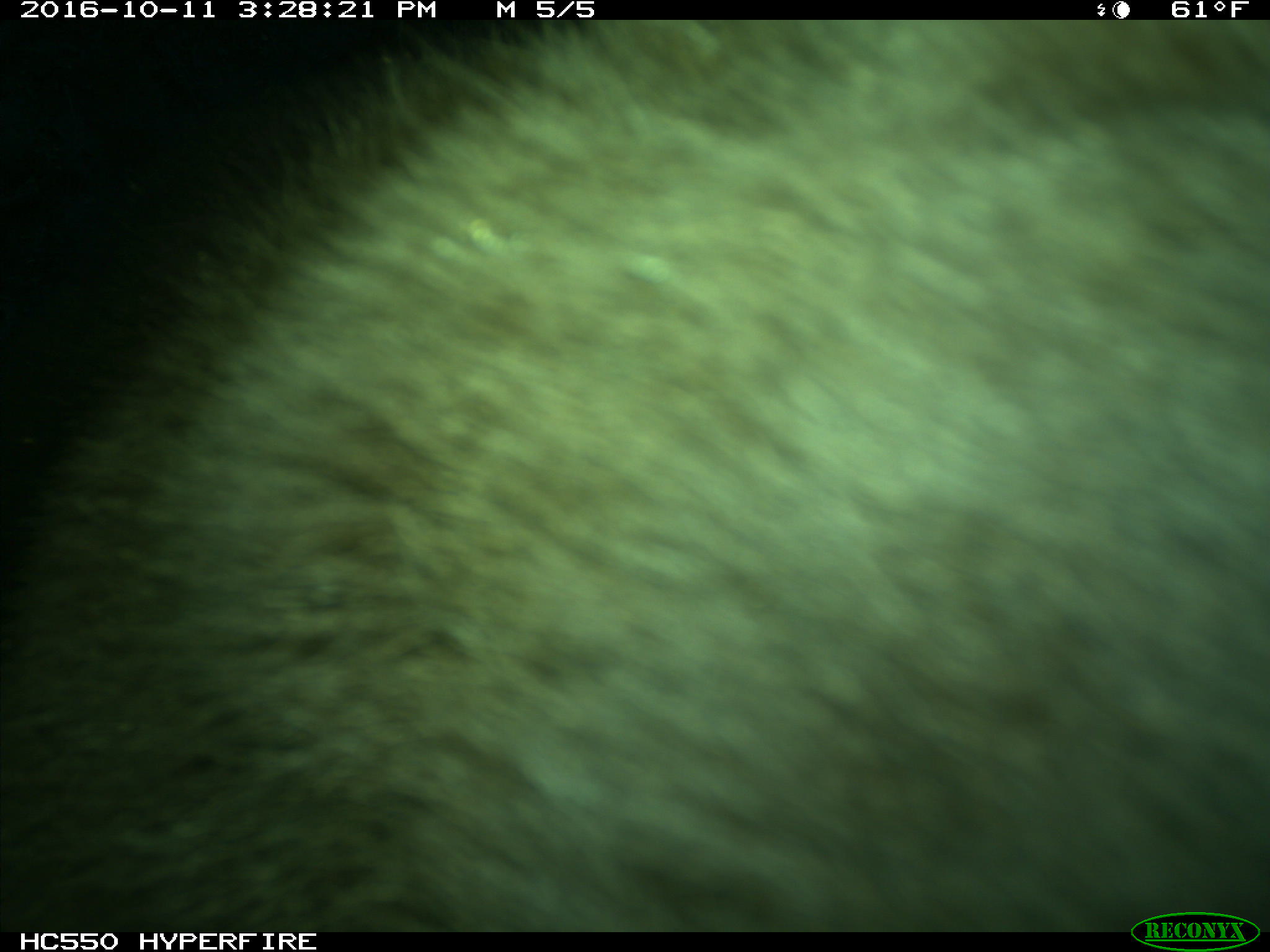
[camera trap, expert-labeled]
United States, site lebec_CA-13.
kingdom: Animalia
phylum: Chordata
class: Mammalia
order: Carnivora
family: Ursidae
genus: Ursus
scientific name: Ursus americanus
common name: american black bear